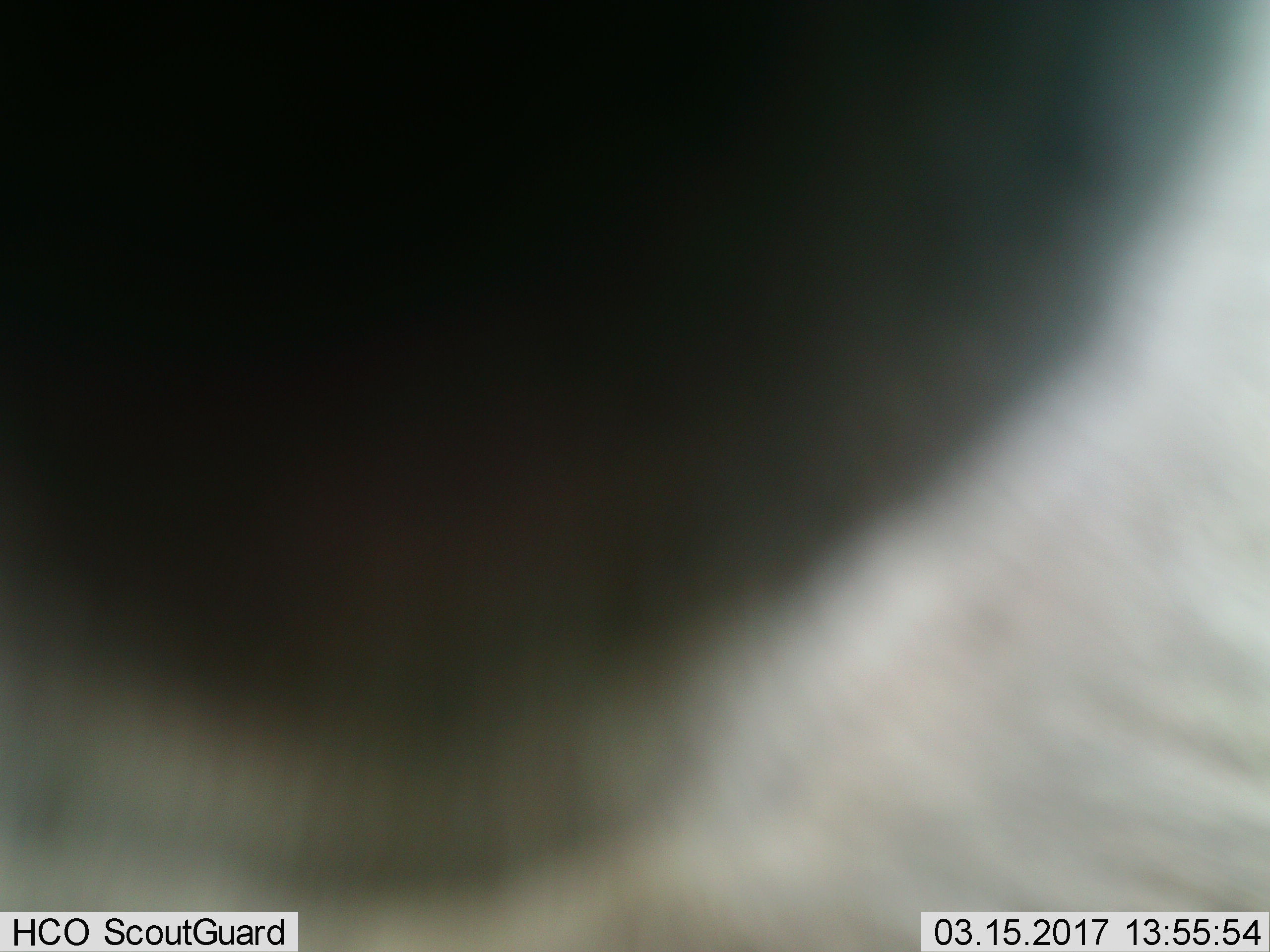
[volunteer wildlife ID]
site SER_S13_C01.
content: unidentified animal